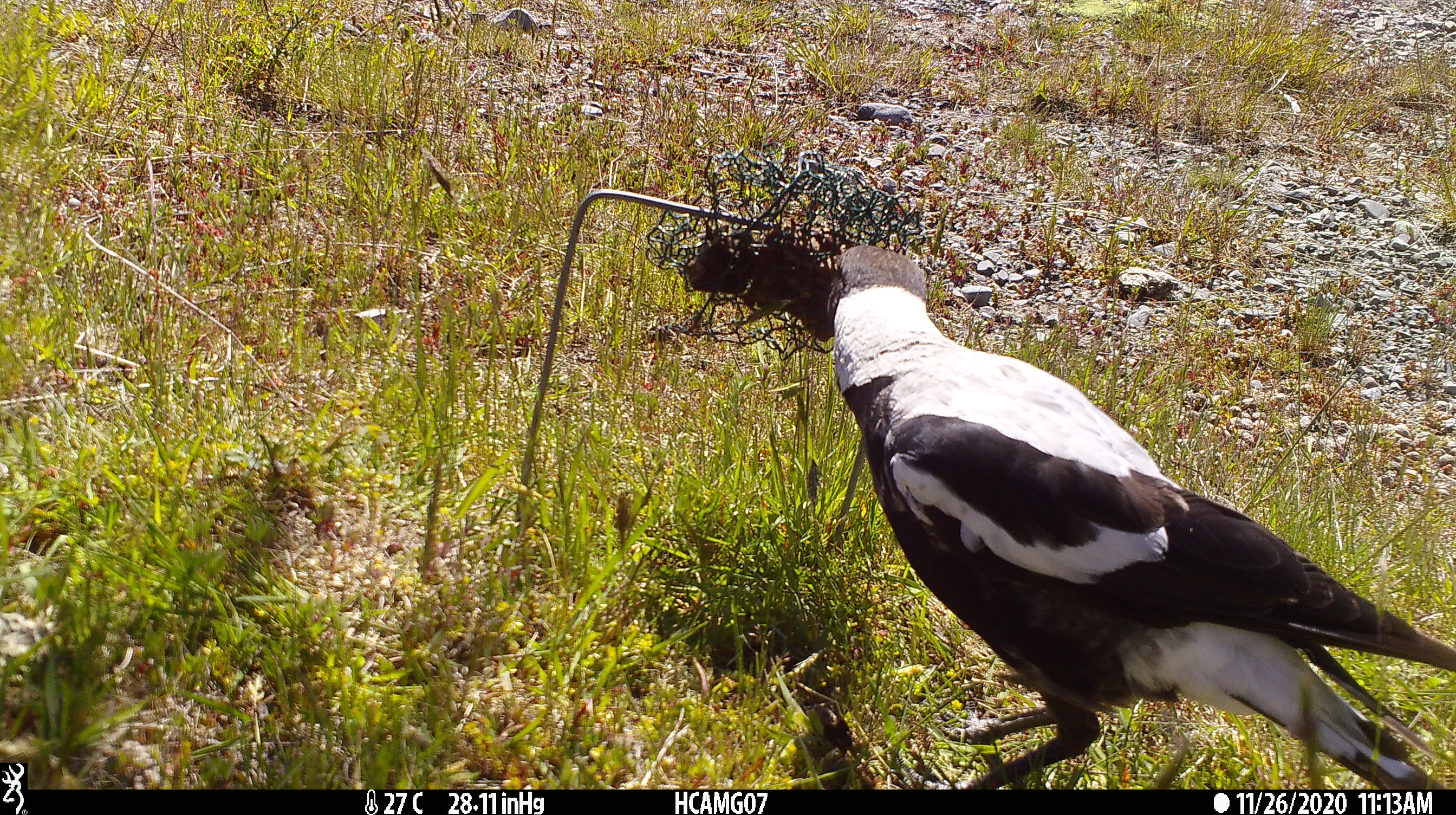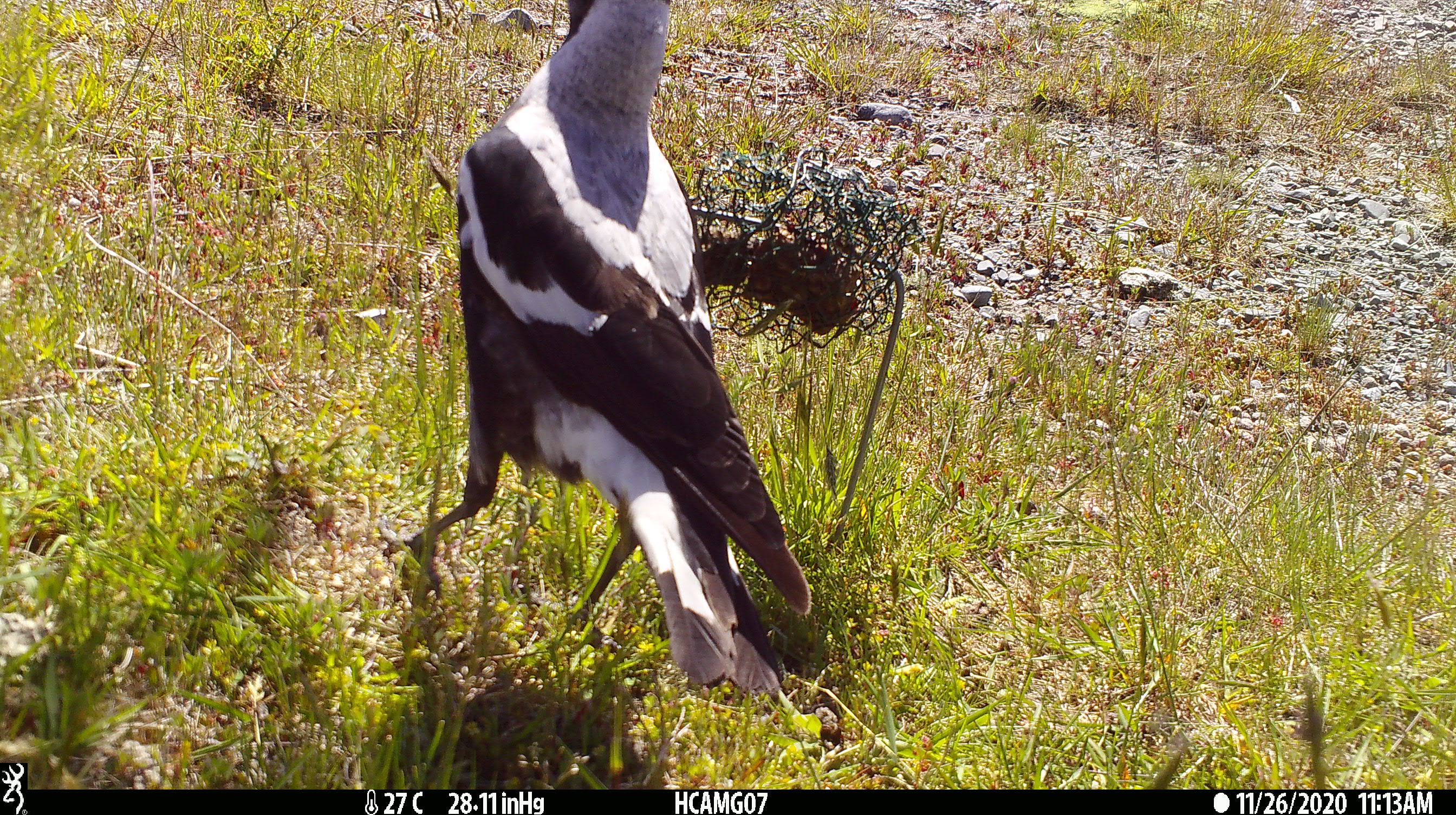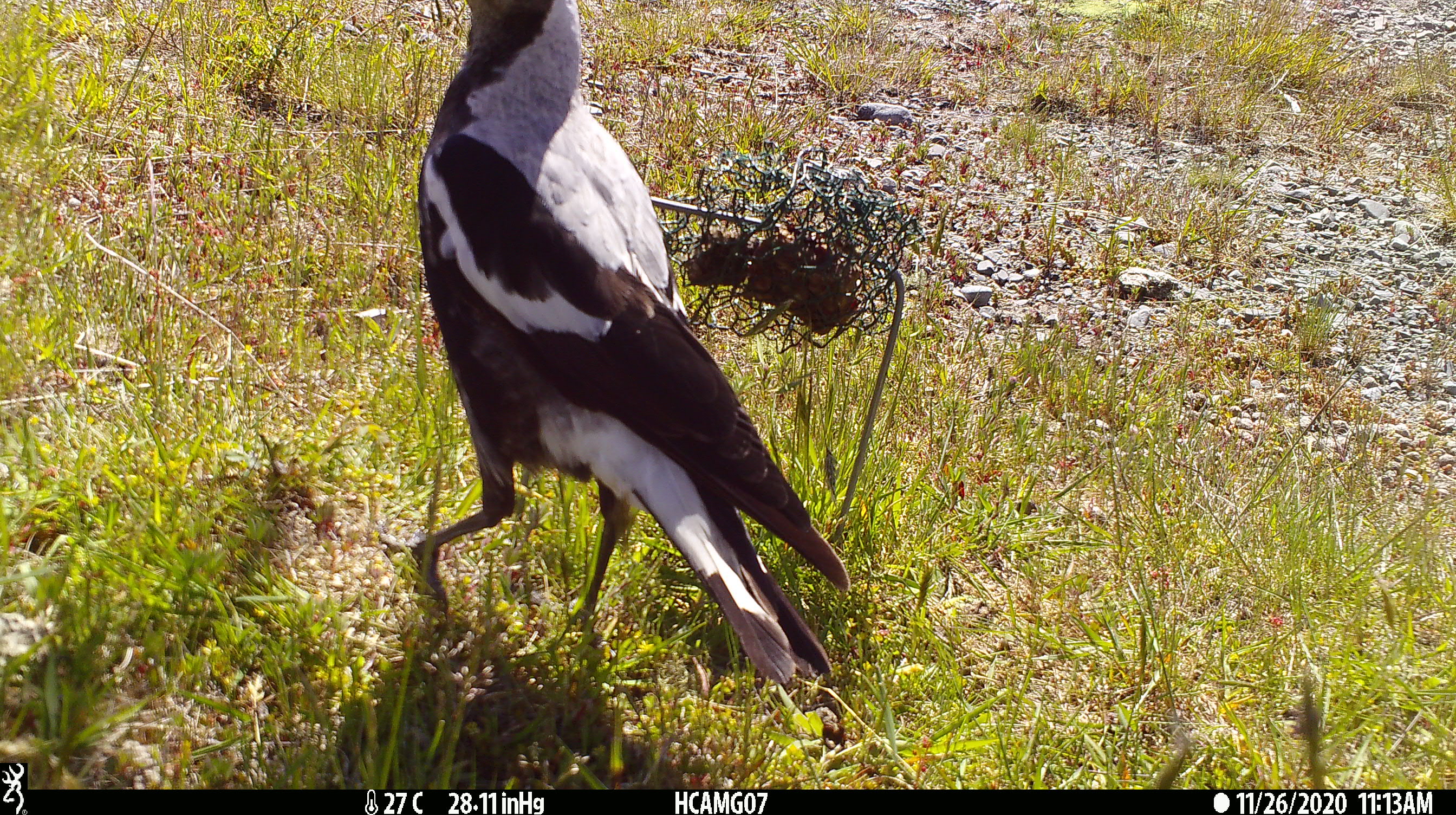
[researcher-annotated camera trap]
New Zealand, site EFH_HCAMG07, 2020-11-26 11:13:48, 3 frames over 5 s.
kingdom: Animalia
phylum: Chordata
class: Aves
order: Passeriformes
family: Artamidae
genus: Gymnorhina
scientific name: Gymnorhina tibicen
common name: australian magpie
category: magpie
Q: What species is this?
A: Magpie (australian magpie) (Gymnorhina tibicen).